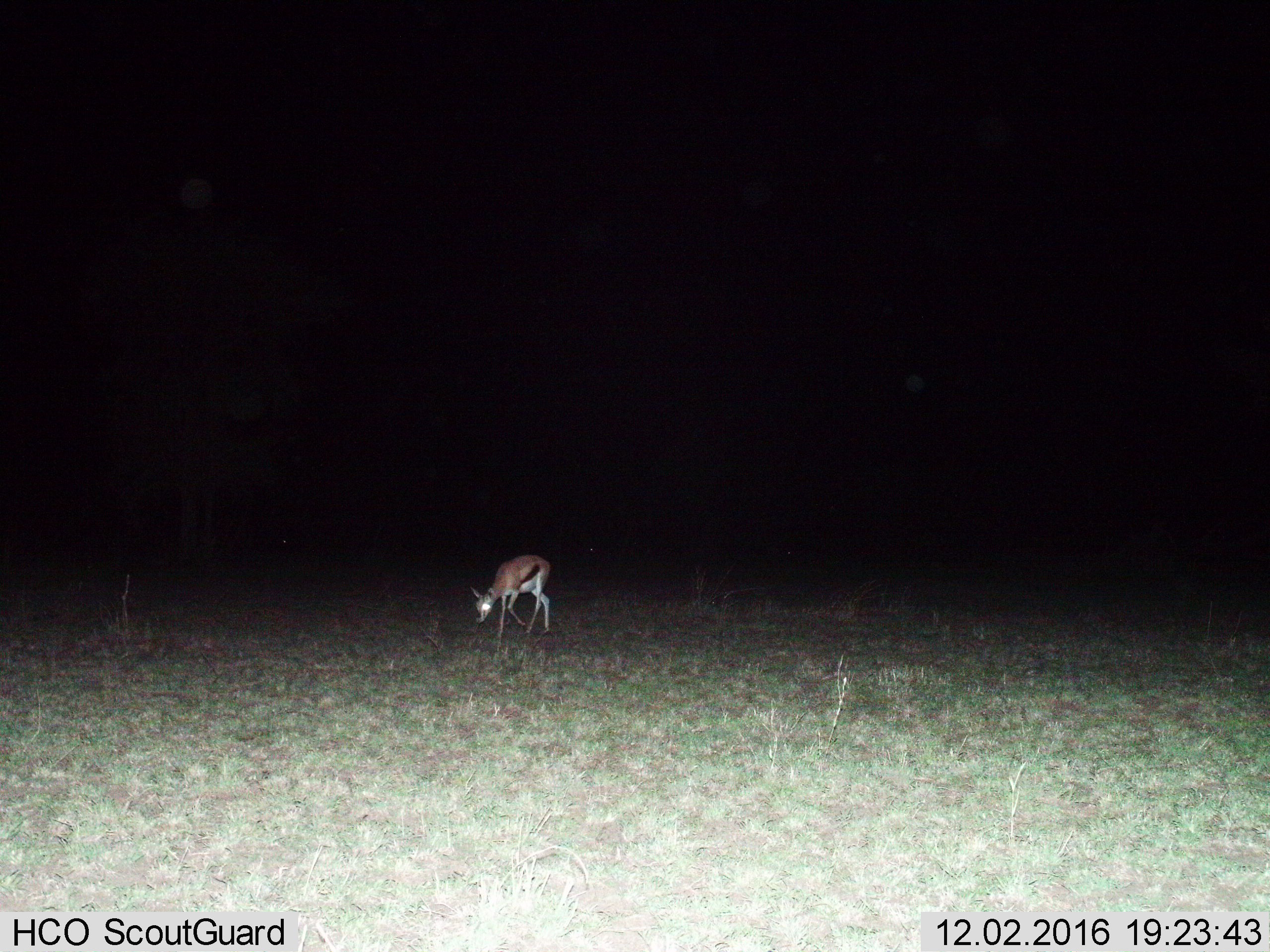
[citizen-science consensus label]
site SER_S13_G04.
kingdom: Animalia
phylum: Chordata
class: Mammalia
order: Artiodactyla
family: Bovidae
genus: Eudorcas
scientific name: Eudorcas thomsonii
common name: thomson's gazelle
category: gazellethomsons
Gazellethomsons (thomson's gazelle) (Eudorcas thomsonii), count 1. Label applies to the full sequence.